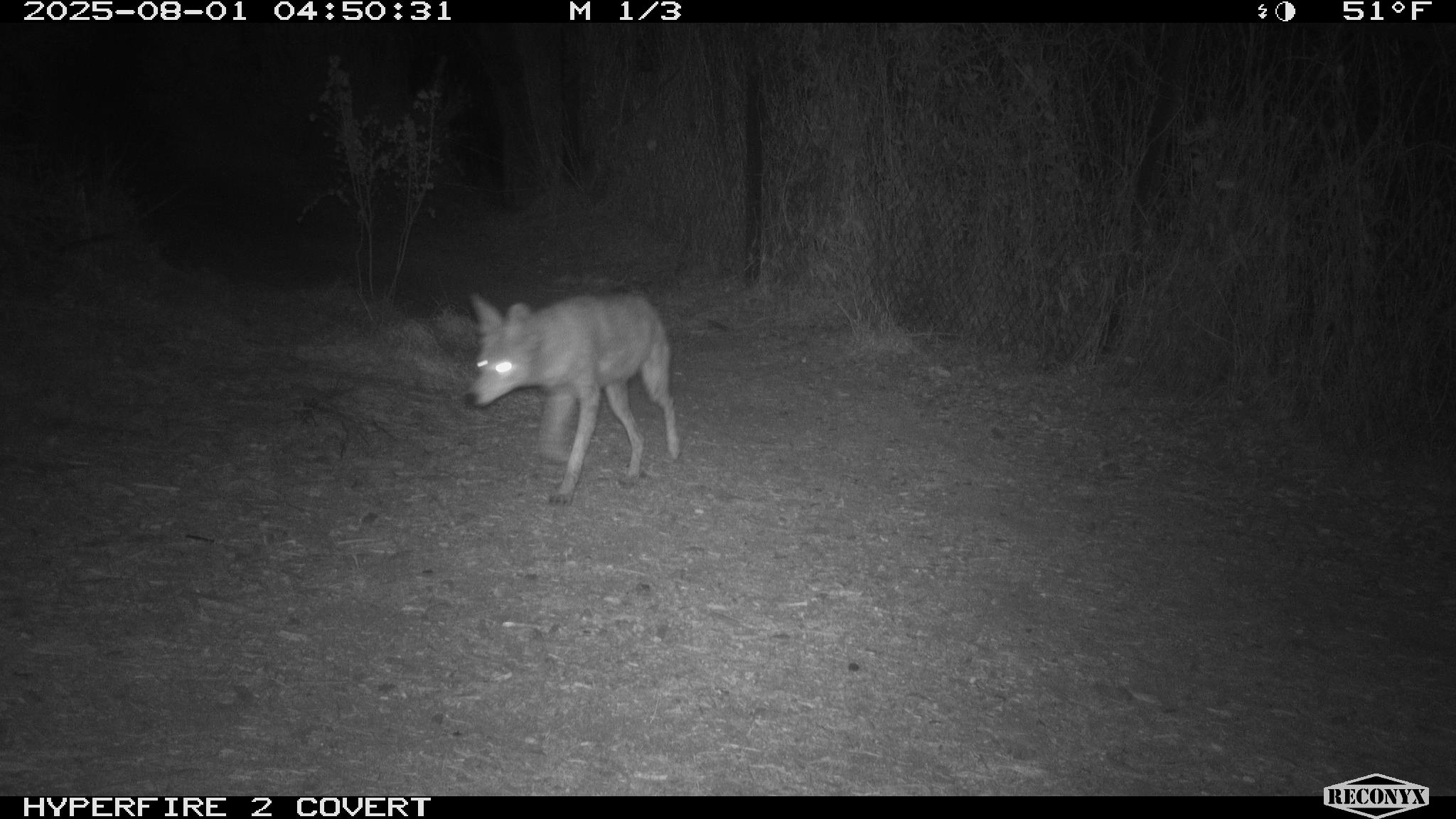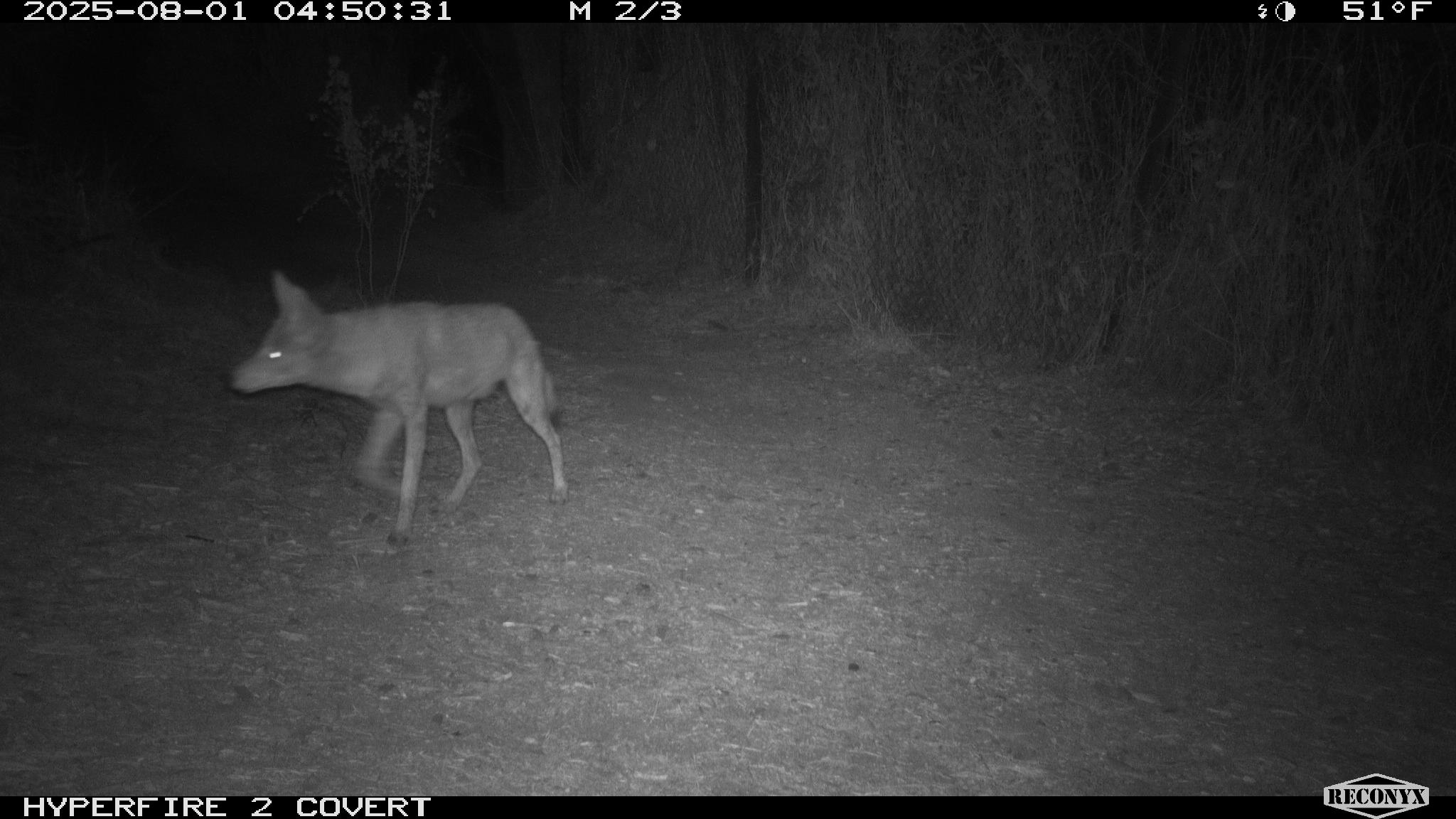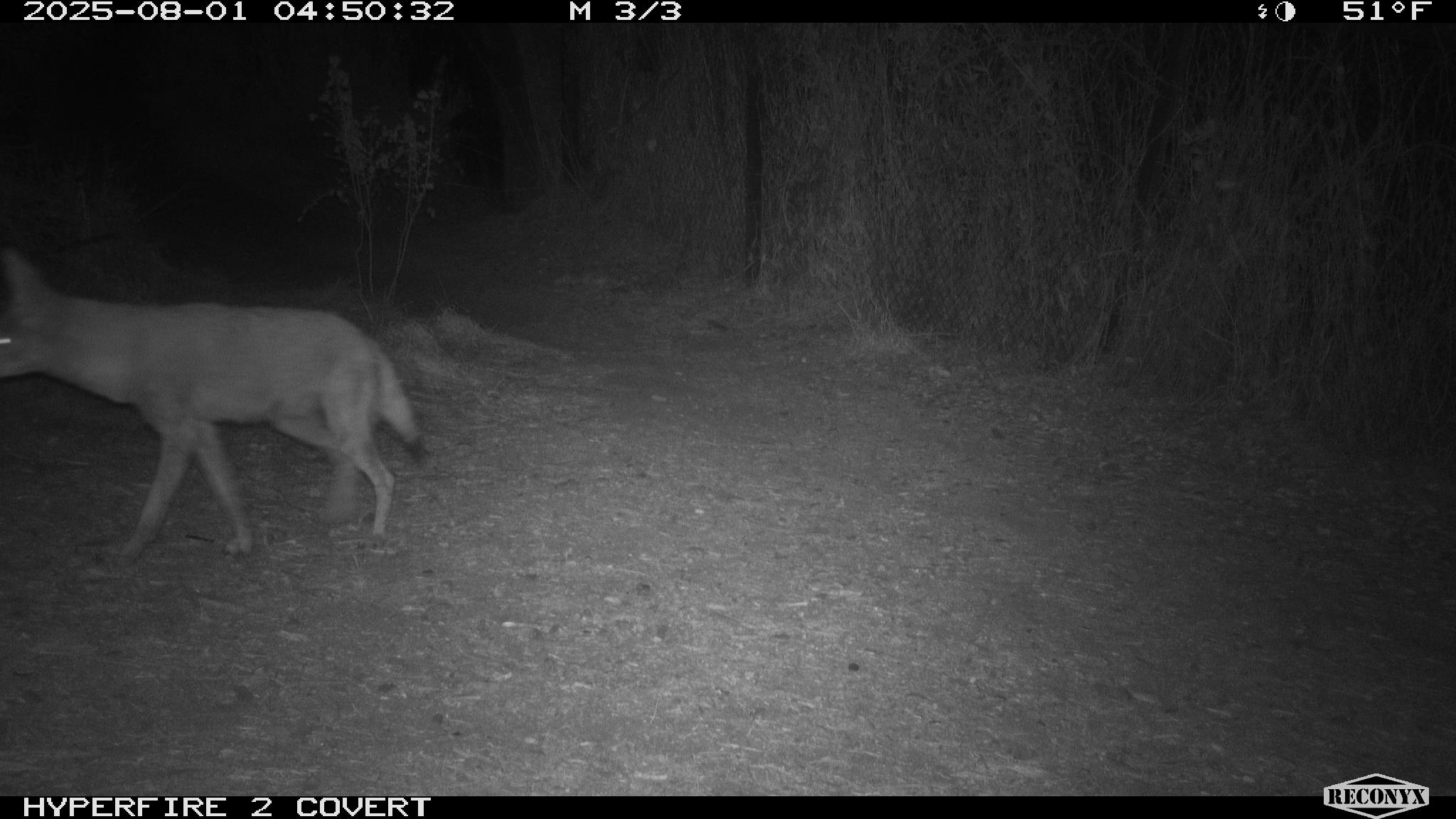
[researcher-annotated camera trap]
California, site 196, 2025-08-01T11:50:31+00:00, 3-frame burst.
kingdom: Animalia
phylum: Chordata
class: Mammalia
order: Carnivora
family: Canidae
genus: Canis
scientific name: Canis latrans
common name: coyote